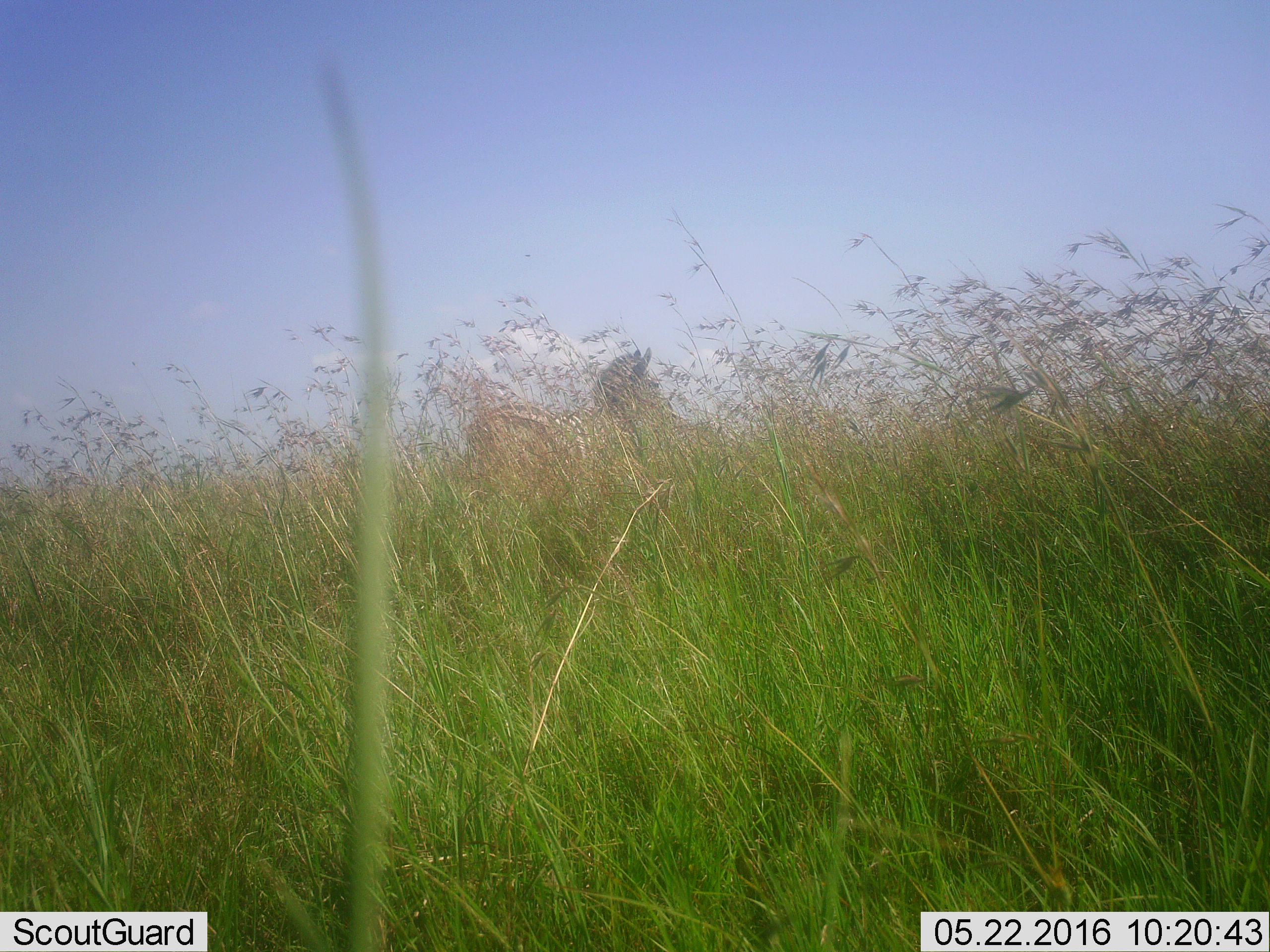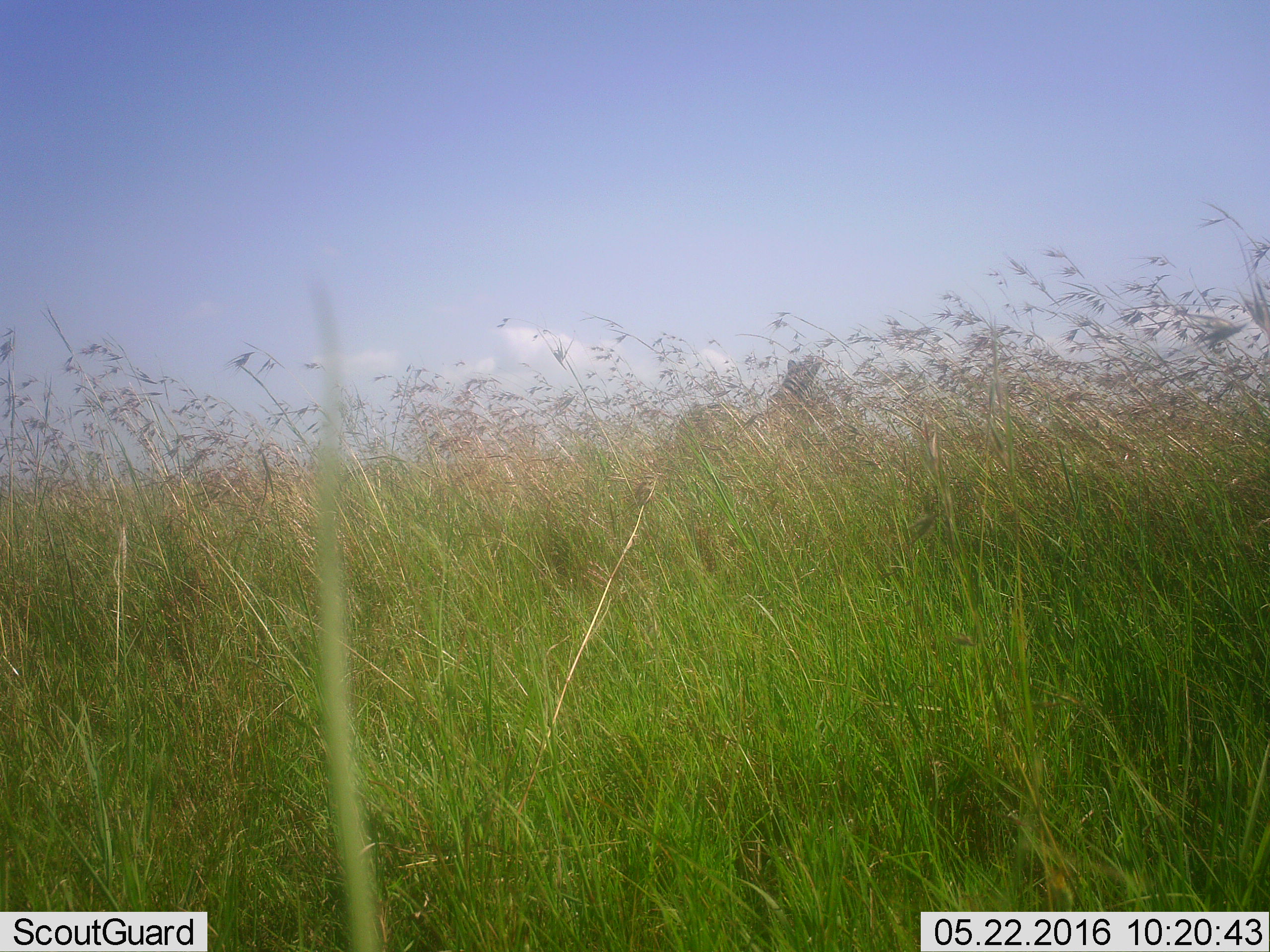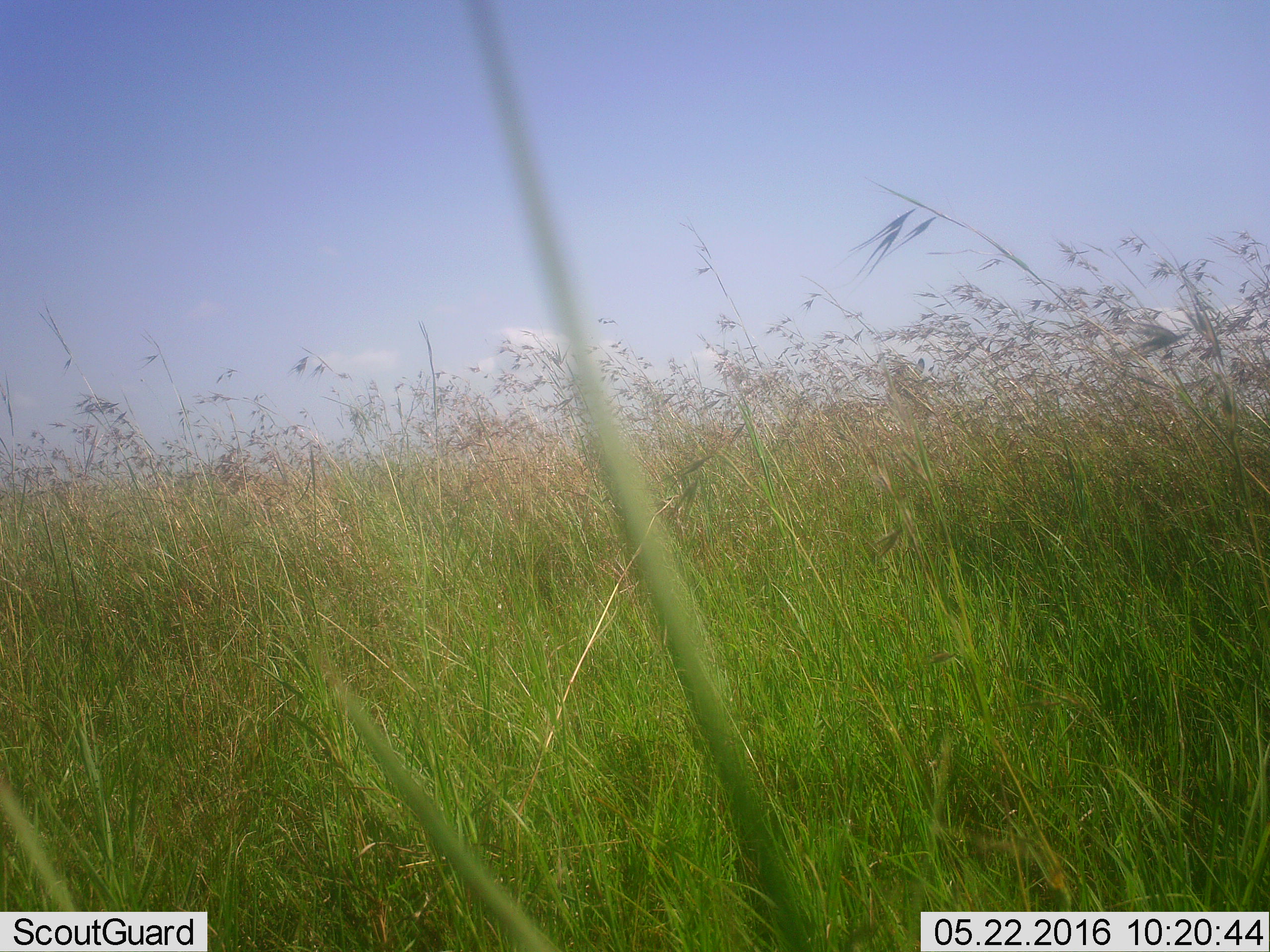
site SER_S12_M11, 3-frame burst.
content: unidentified animal